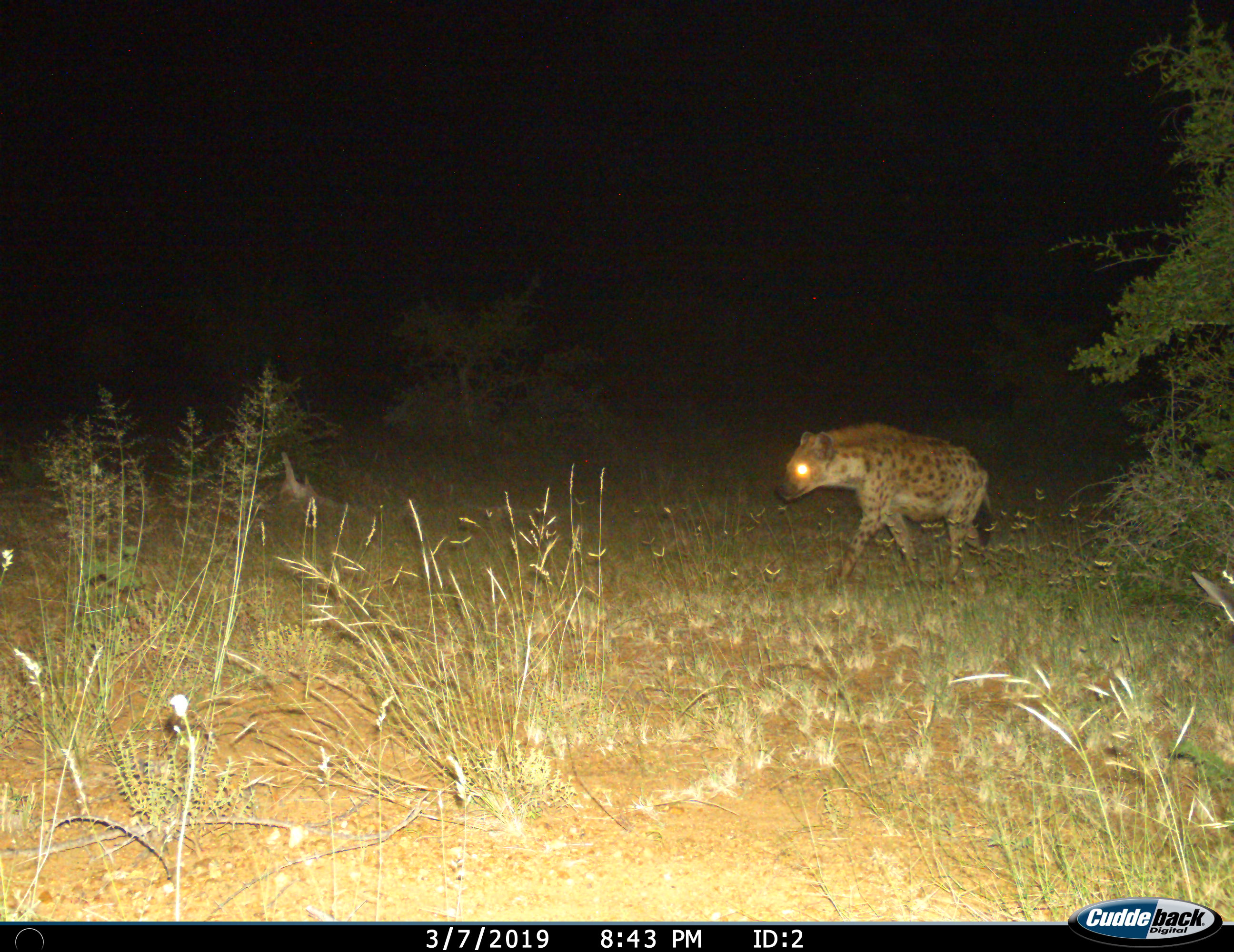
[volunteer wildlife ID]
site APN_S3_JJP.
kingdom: Animalia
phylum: Chordata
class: Mammalia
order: Carnivora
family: Hyaenidae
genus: Crocuta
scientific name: Crocuta crocuta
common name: spotted hyena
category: hyenaspotted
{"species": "hyenaspotted (spotted hyena) (Crocuta crocuta)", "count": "1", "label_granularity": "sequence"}